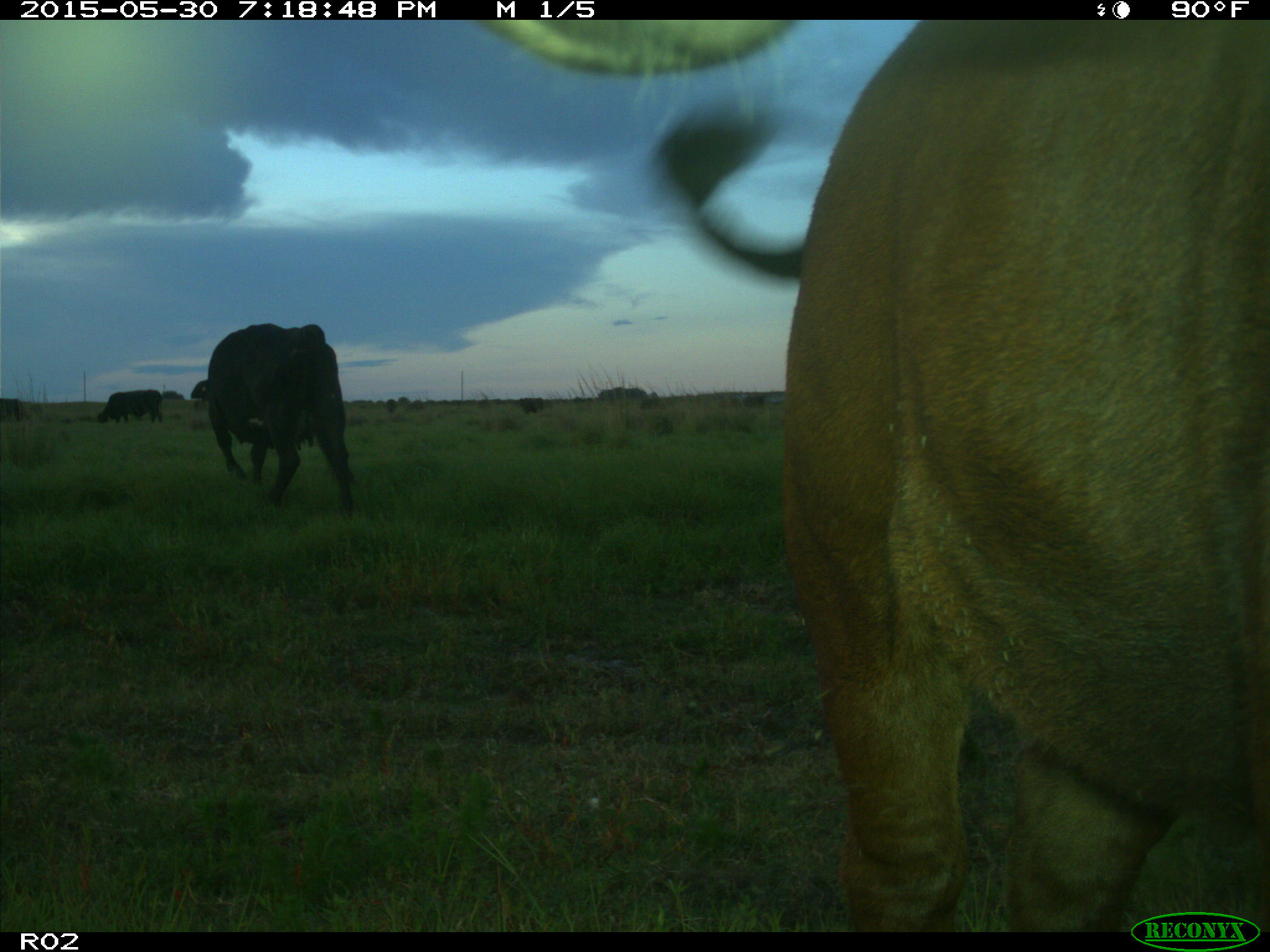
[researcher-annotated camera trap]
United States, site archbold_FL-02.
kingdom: Animalia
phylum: Chordata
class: Mammalia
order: Artiodactyla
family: Bovidae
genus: Bos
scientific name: Bos taurus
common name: domestic cow